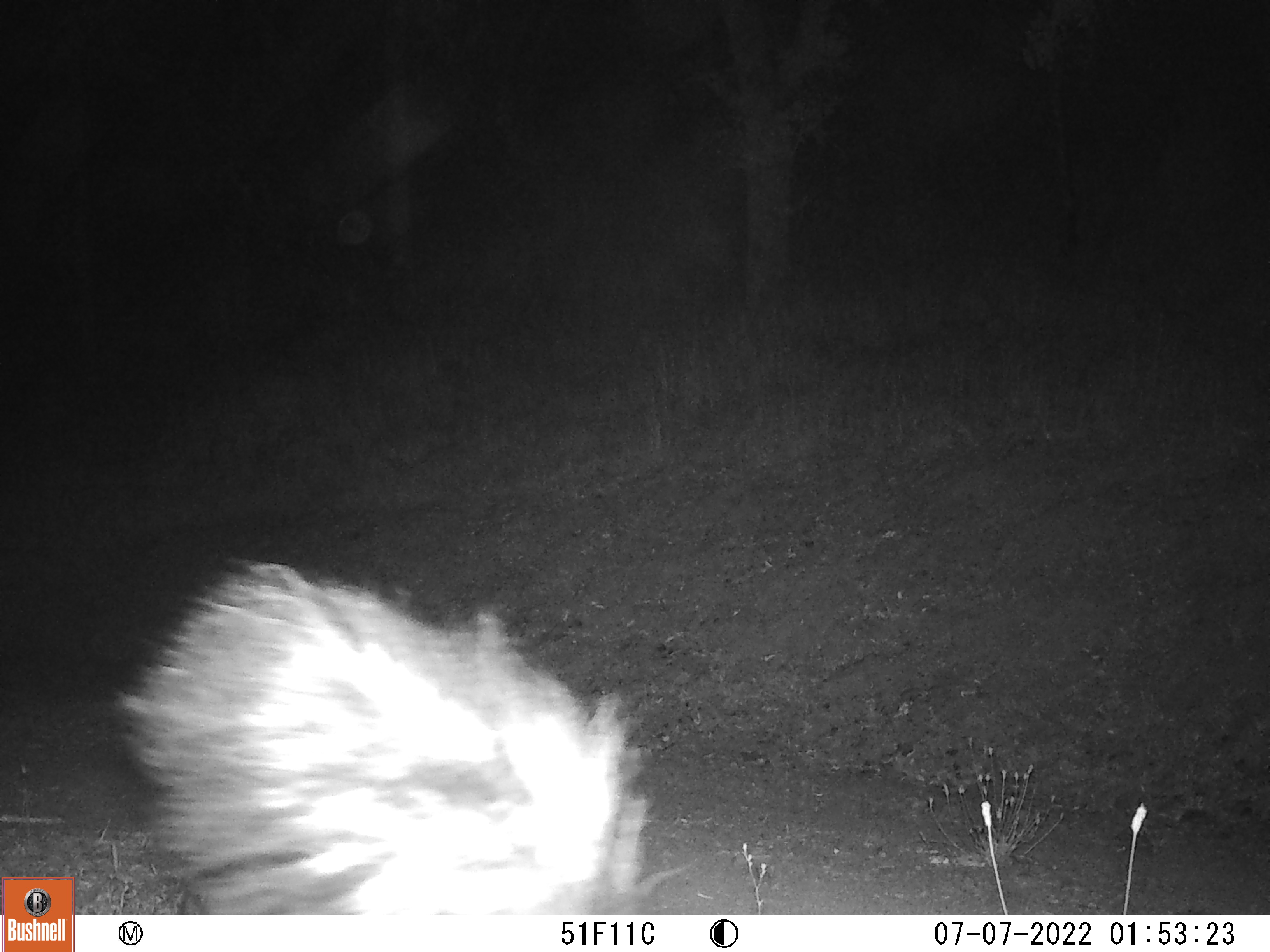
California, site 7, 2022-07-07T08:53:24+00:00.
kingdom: Animalia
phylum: Chordata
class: Mammalia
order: Carnivora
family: Mephitidae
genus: Mephitis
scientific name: Mephitis mephitis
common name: striped skunk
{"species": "striped skunk (Mephitis mephitis)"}